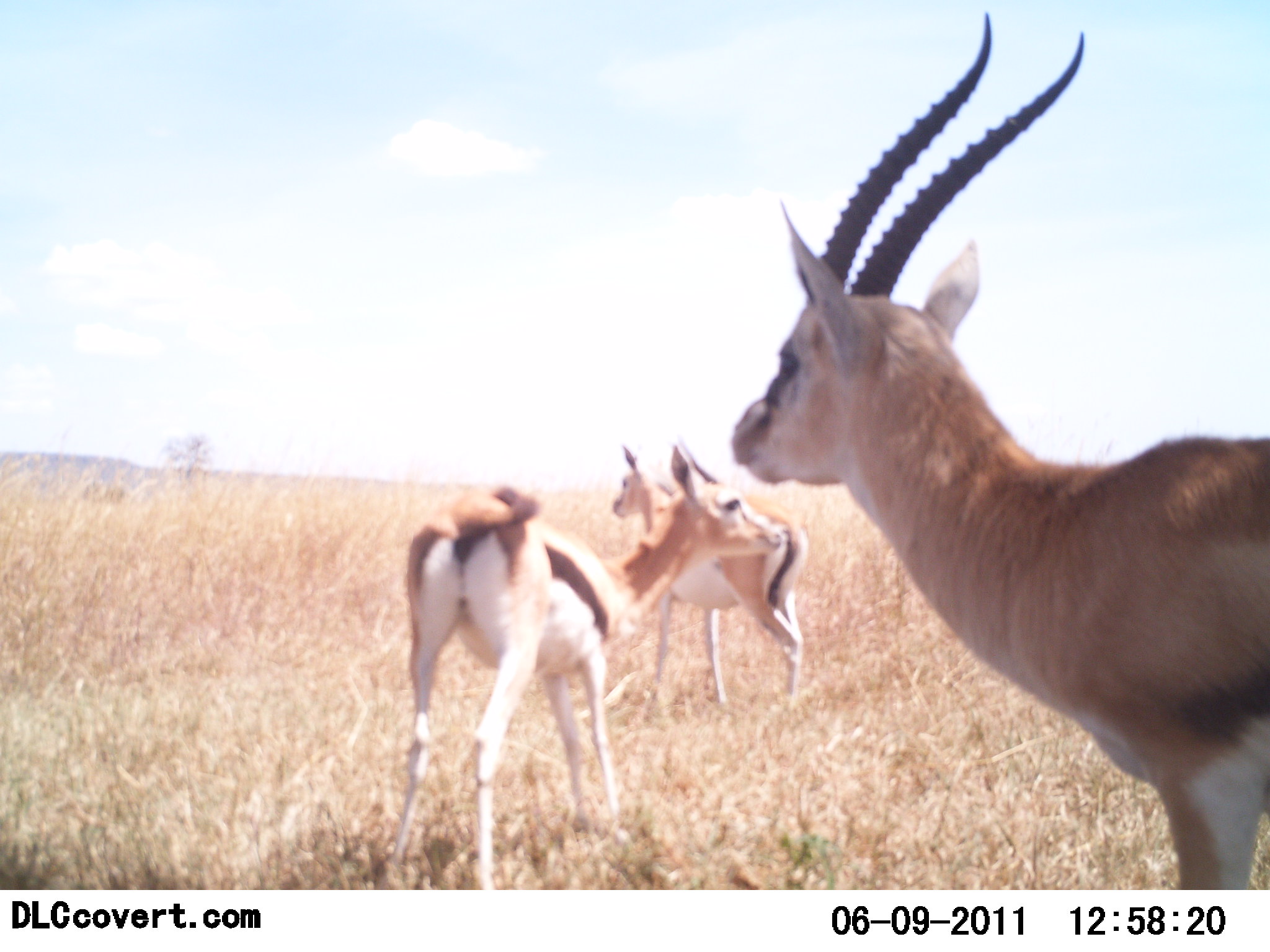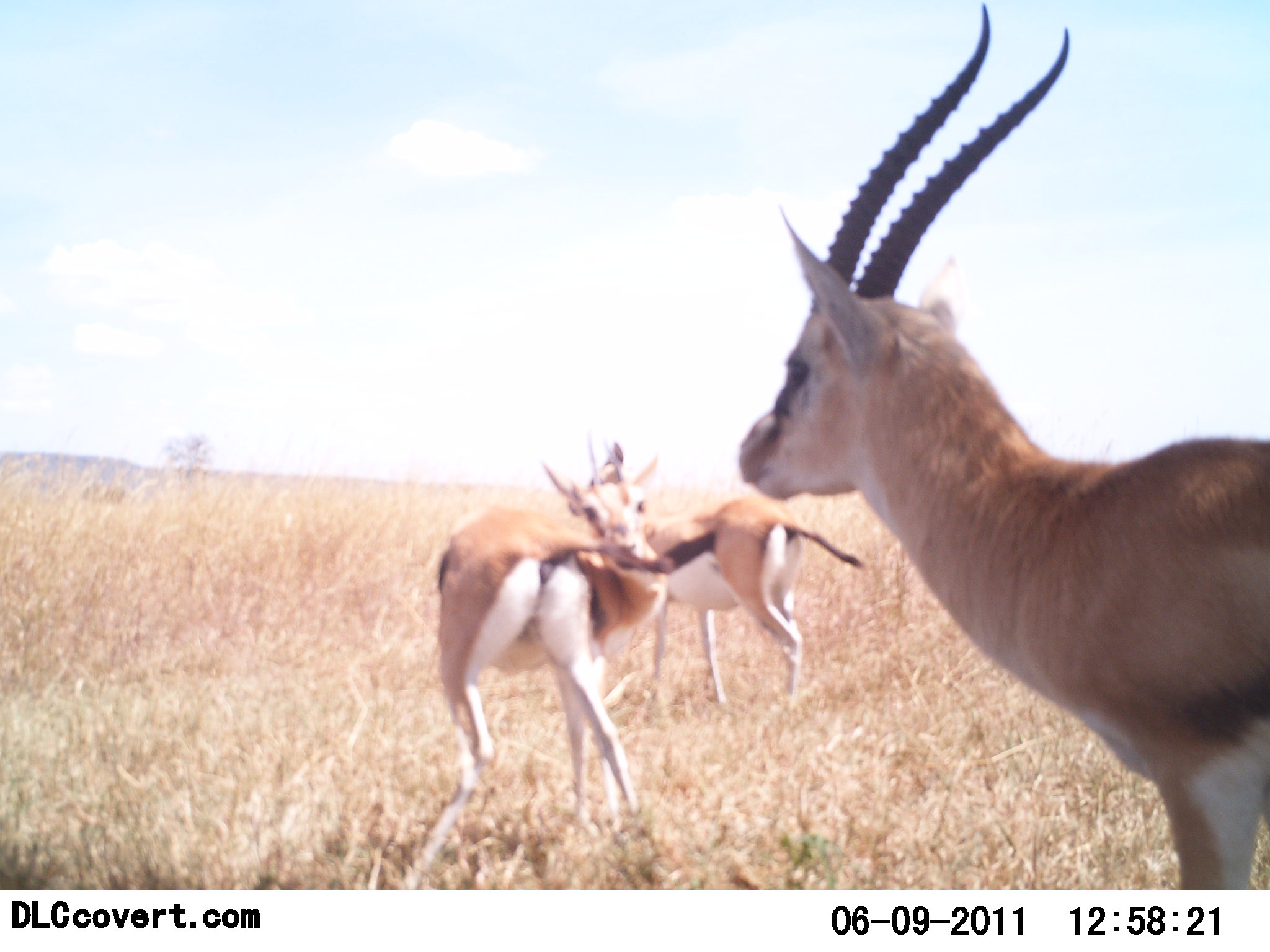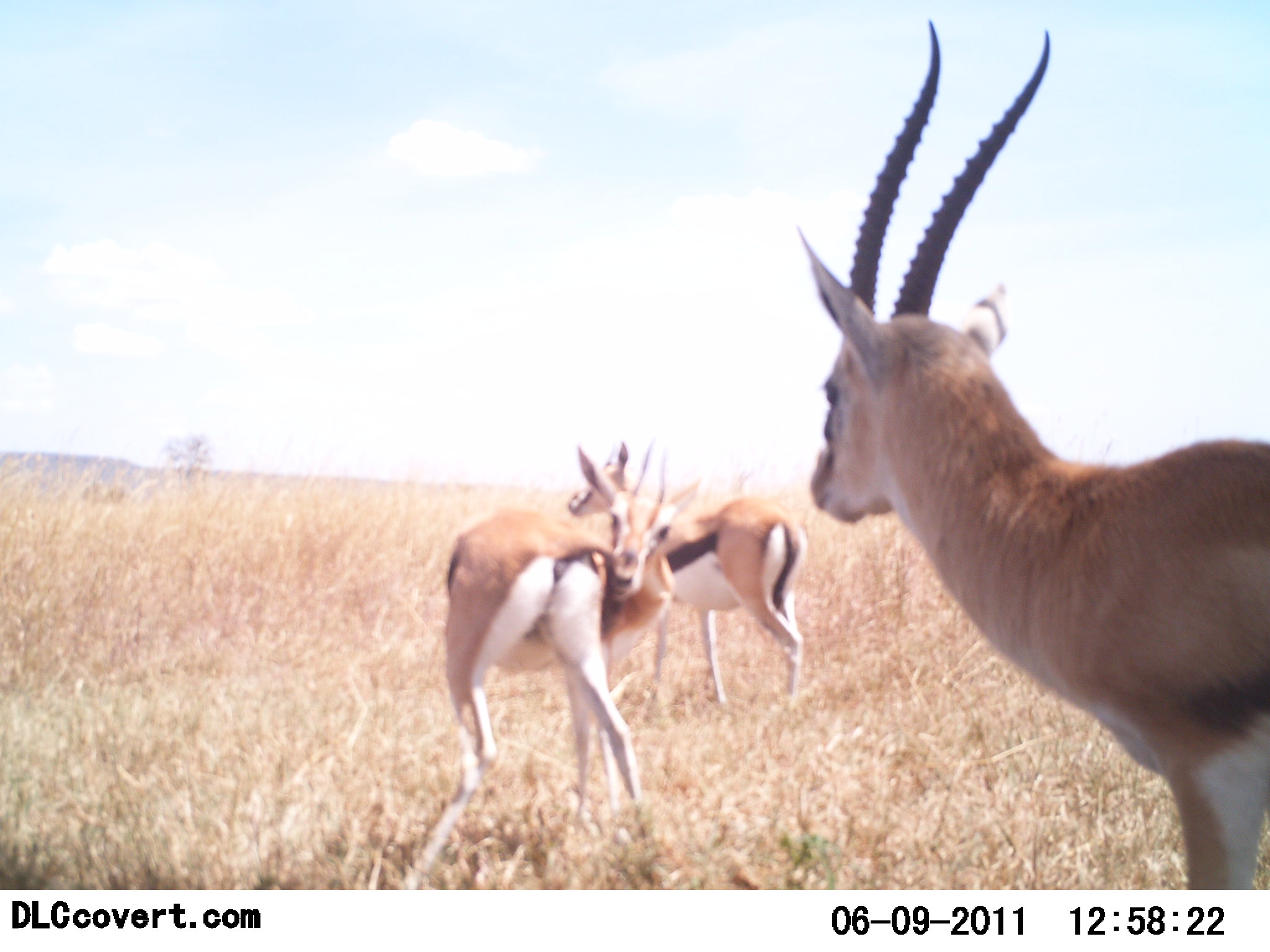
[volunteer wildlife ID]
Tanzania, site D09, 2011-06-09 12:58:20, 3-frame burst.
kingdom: Animalia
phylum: Chordata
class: Mammalia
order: Artiodactyla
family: Bovidae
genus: Eudorcas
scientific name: Eudorcas thomsonii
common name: thomson's gazelle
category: gazellethomsons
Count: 3.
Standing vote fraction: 90%.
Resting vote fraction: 0%.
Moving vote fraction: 10%.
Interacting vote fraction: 10%.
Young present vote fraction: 0%.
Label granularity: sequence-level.